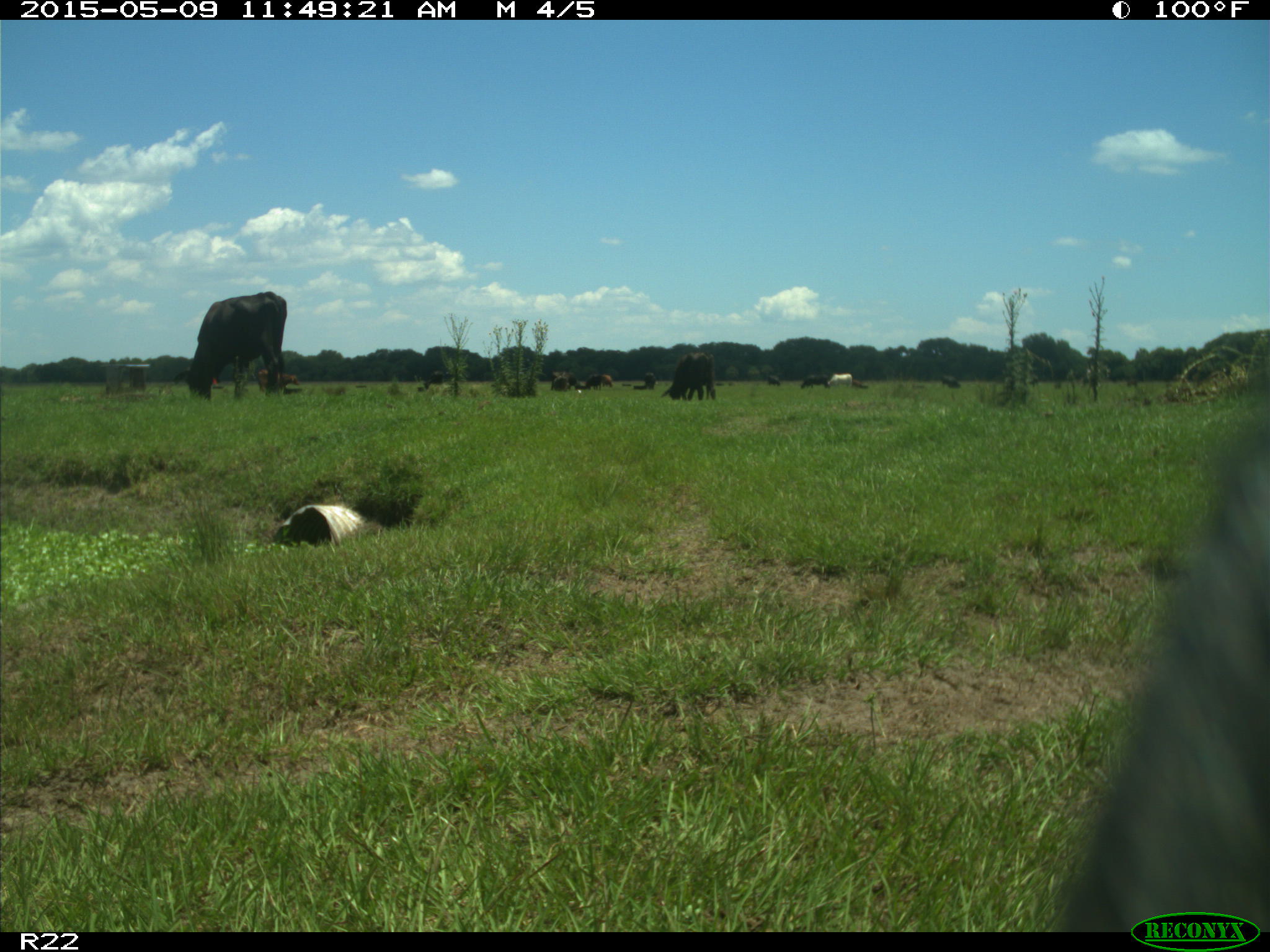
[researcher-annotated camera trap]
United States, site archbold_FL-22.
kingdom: Animalia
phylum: Chordata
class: Mammalia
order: Artiodactyla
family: Bovidae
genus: Bos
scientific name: Bos taurus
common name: domestic cow